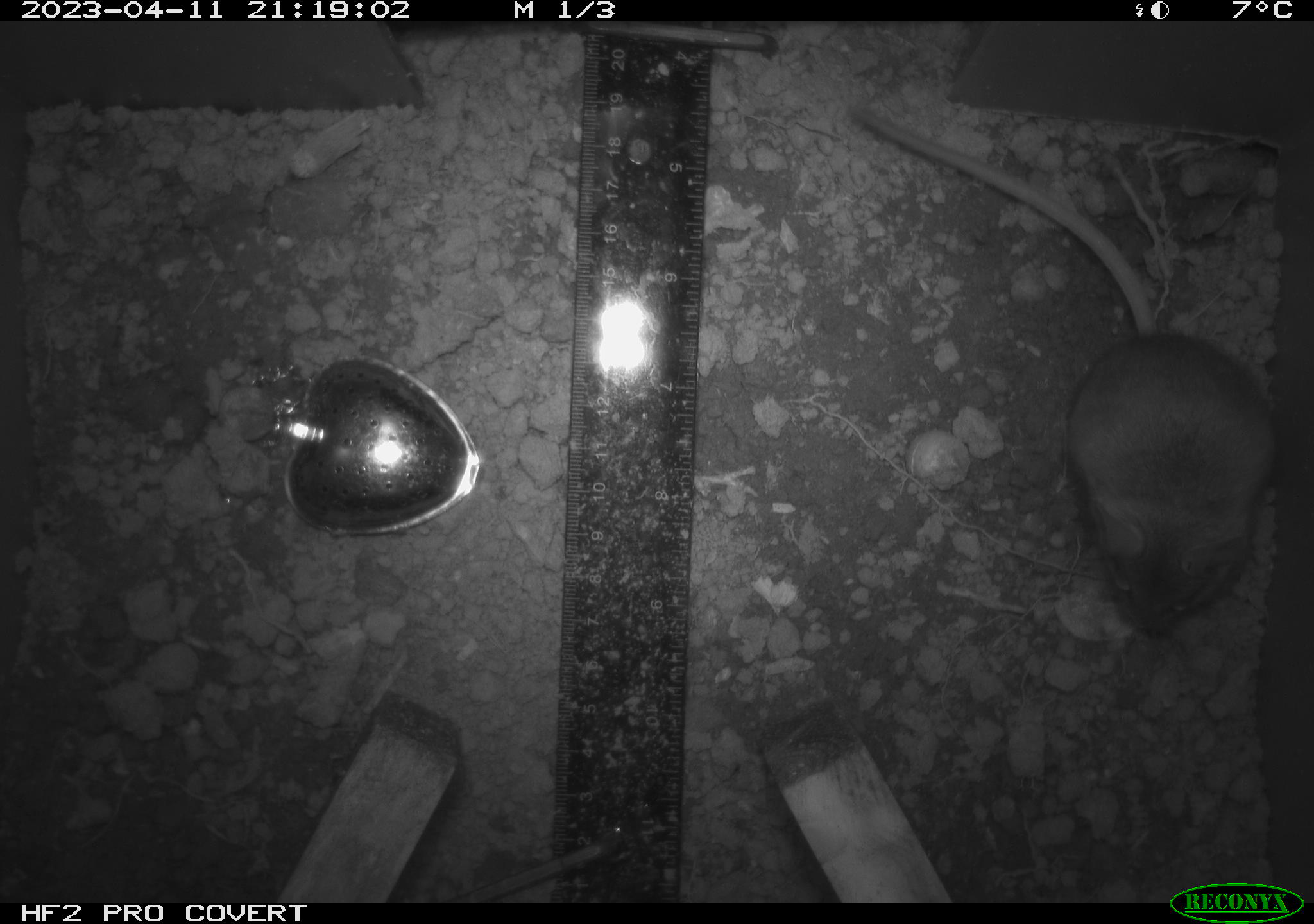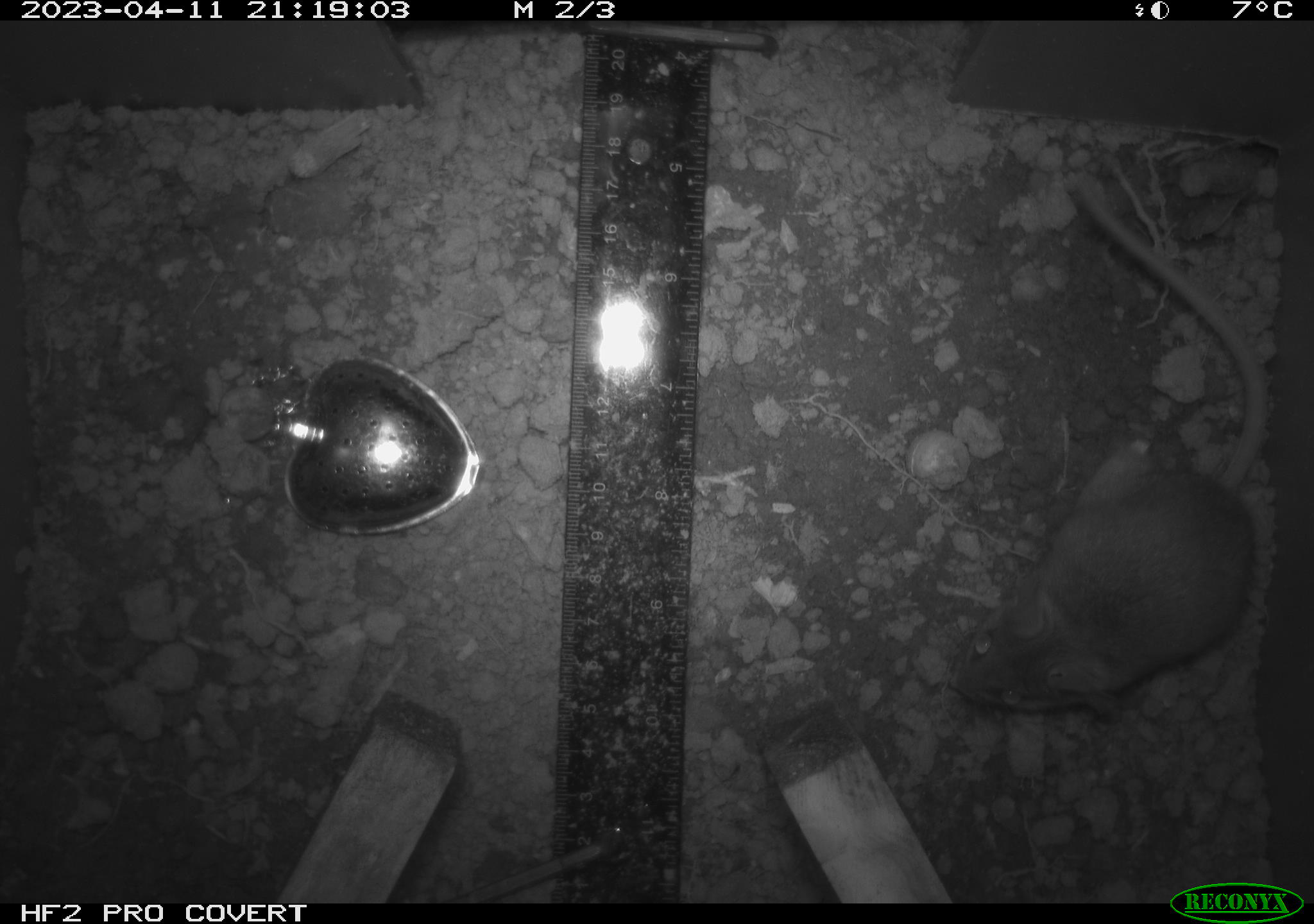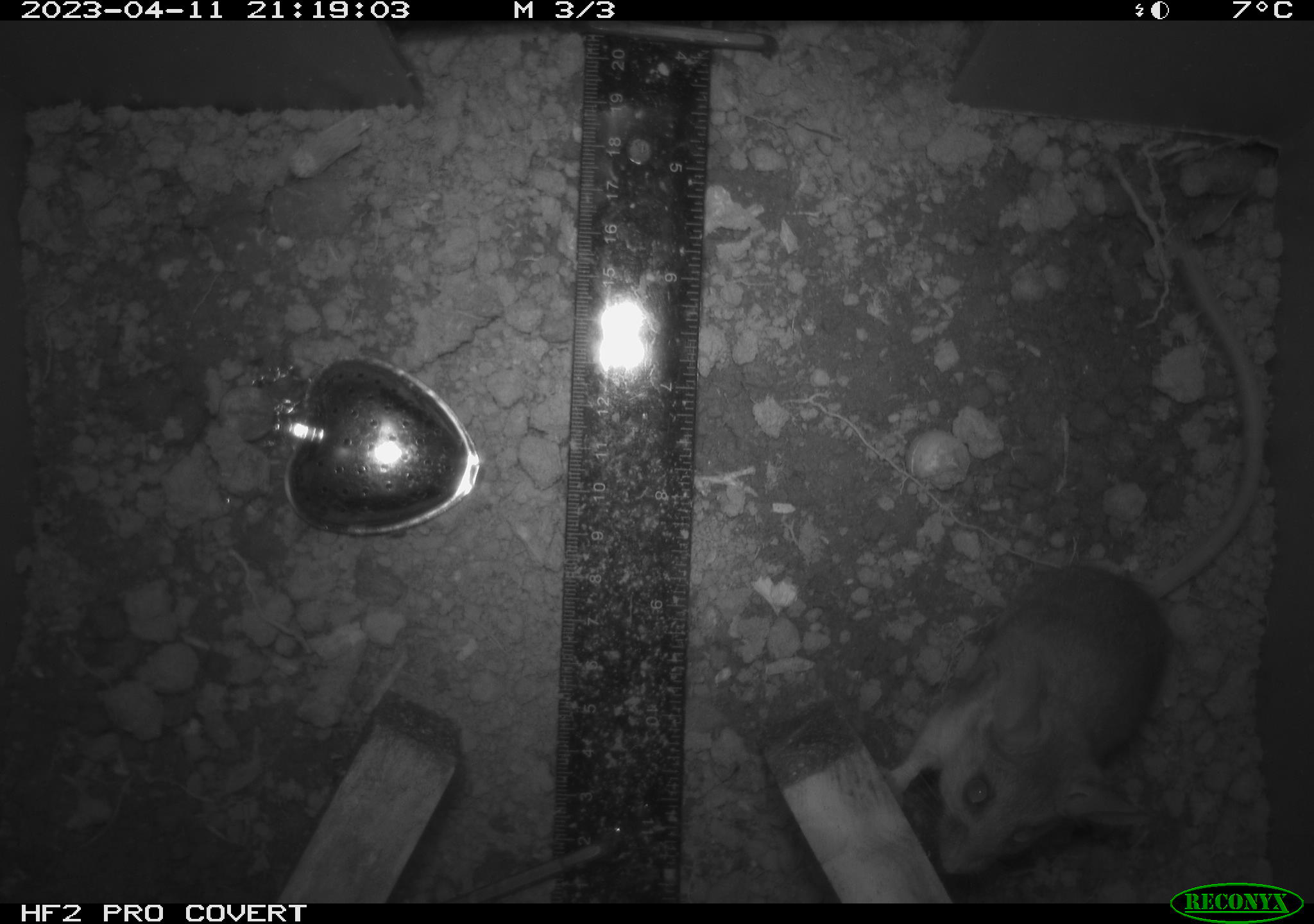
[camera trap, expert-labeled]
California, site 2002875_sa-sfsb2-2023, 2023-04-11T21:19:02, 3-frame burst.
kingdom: Animalia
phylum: Chordata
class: Mammalia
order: Rodentia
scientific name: Rodentia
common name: mouse species